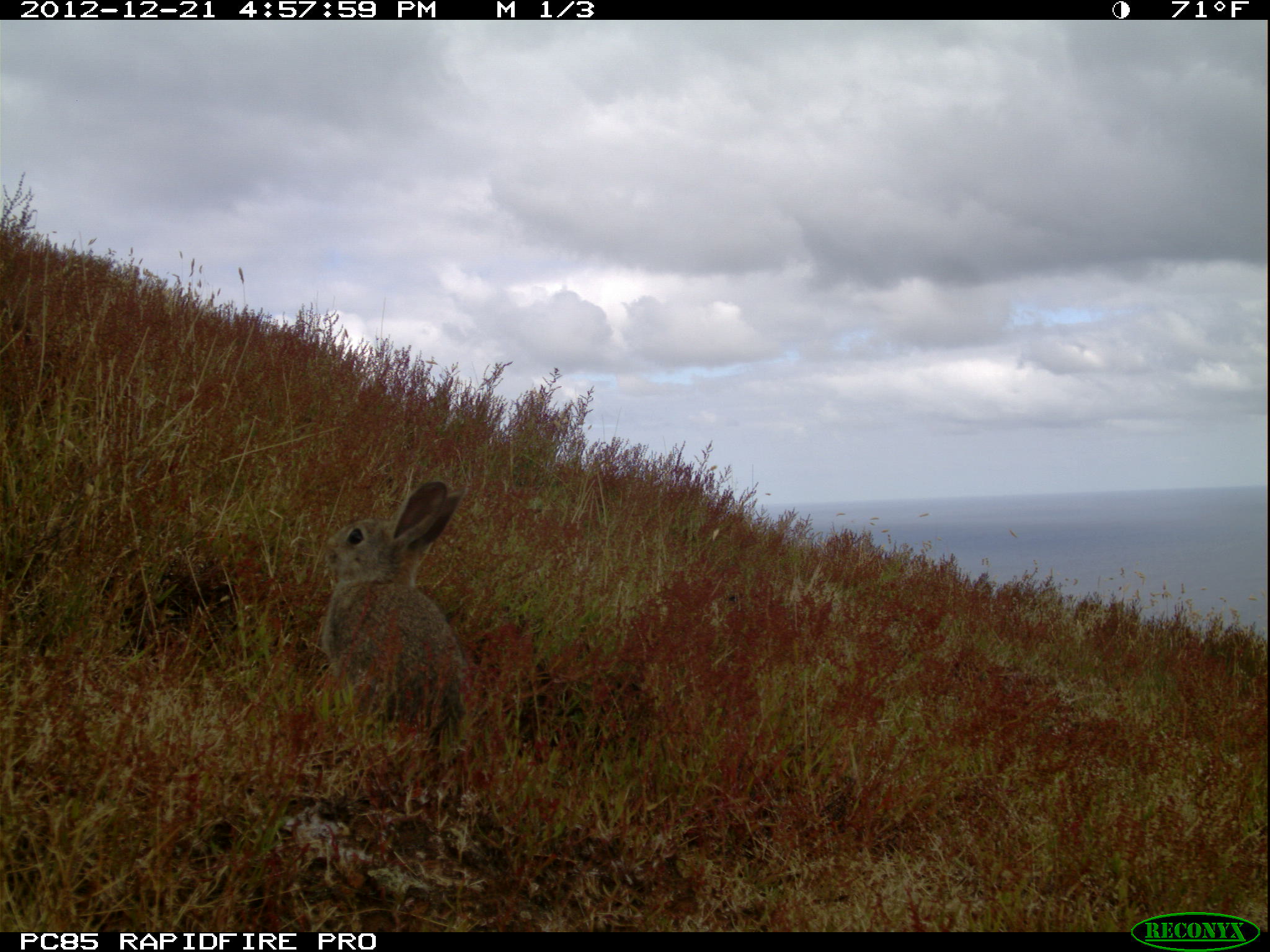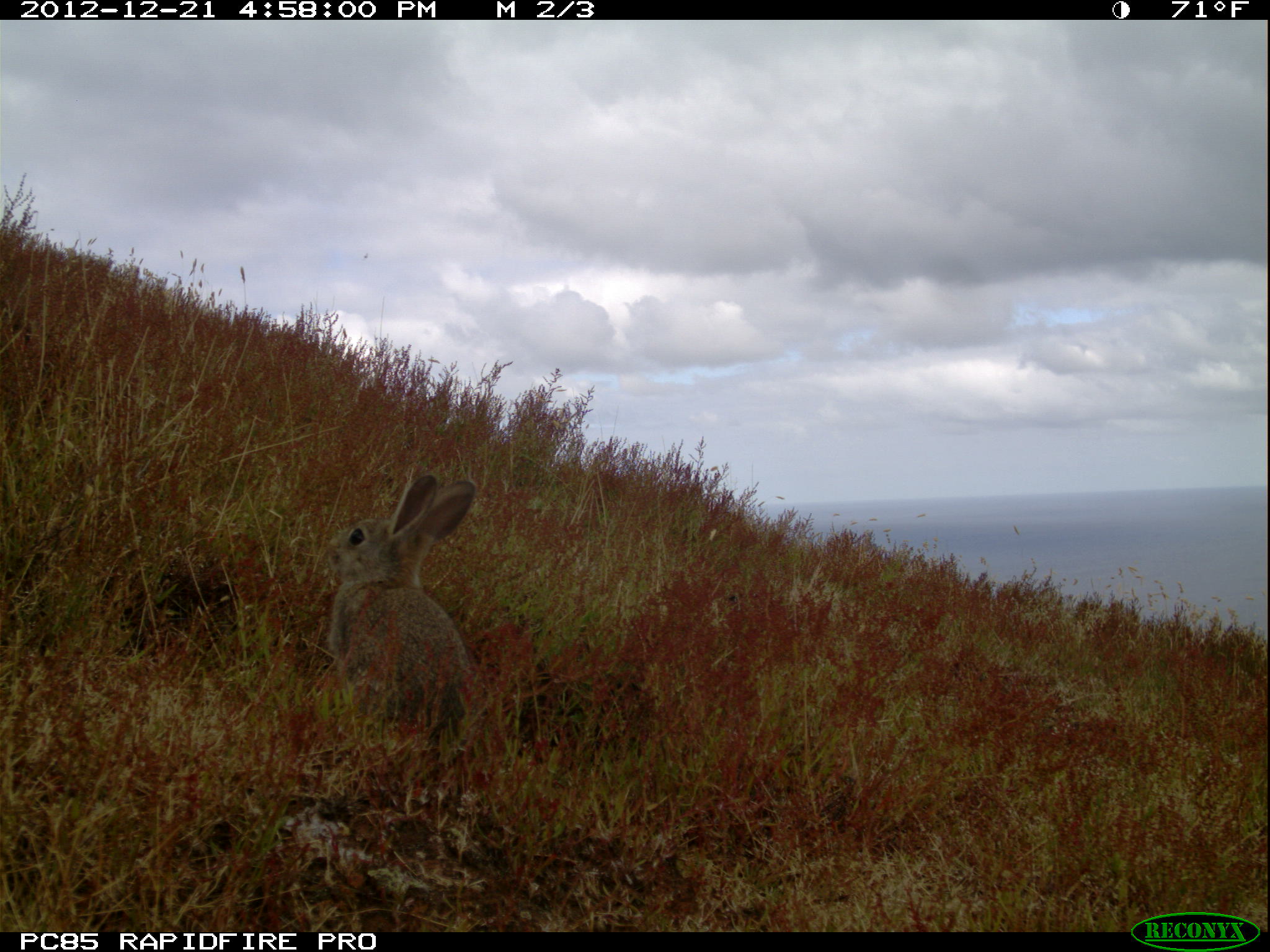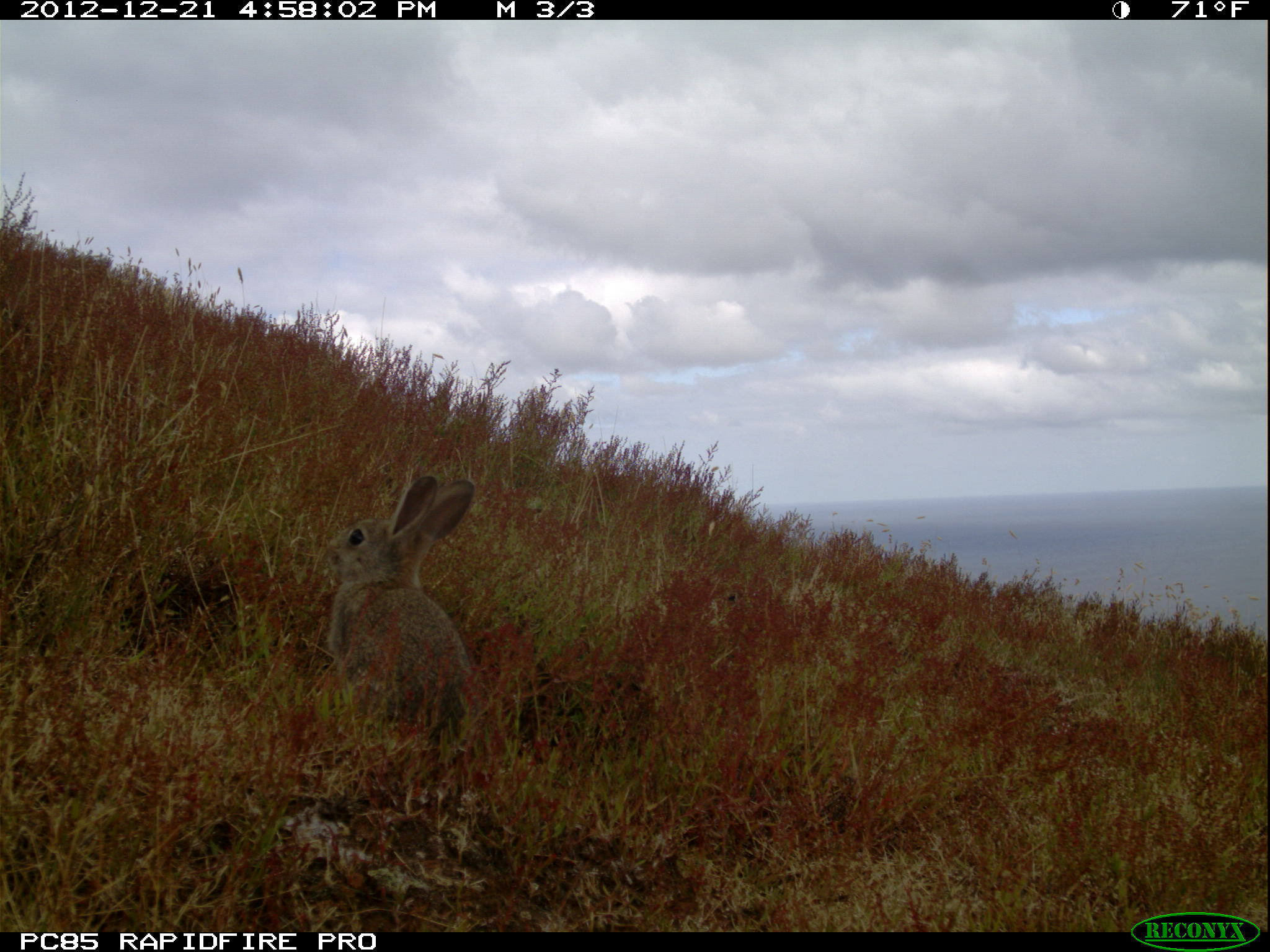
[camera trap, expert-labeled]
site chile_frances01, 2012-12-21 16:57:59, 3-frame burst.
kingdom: Animalia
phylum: Chordata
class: Mammalia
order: Lagomorpha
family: Leporidae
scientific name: Leporidae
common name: rabbits and hares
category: rabbit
Rabbit (rabbits and hares) (Leporidae).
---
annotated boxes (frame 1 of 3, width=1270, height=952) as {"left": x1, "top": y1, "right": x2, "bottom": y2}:
rabbit: {"left": 316, "top": 480, "right": 475, "bottom": 762}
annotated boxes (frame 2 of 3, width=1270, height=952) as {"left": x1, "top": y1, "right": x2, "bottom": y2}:
rabbit: {"left": 320, "top": 472, "right": 479, "bottom": 746}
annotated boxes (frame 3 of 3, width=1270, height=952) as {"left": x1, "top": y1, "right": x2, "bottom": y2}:
rabbit: {"left": 320, "top": 471, "right": 480, "bottom": 754}